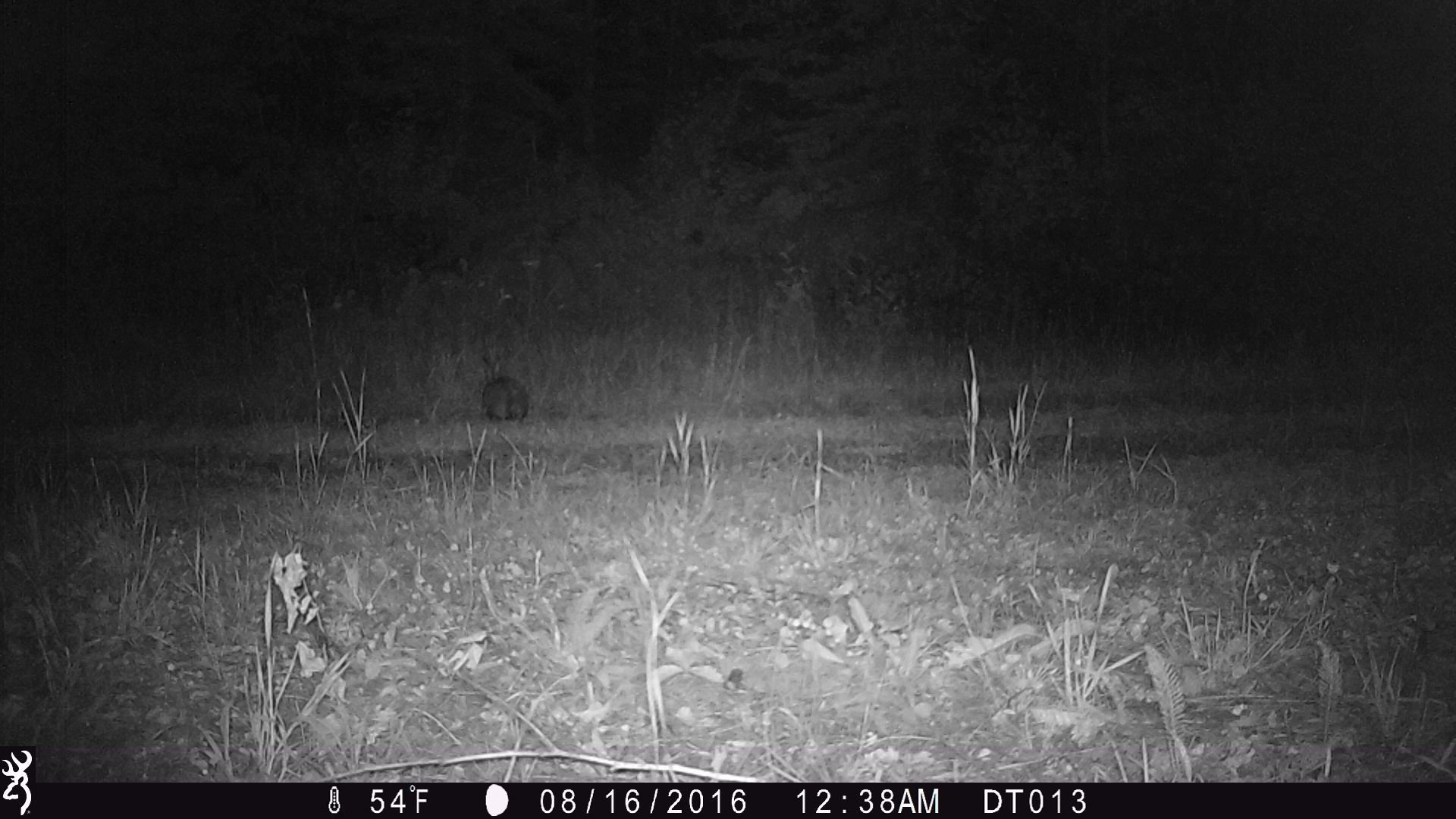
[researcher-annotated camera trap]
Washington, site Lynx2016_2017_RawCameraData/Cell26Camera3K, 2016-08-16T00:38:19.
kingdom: Animalia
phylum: Chordata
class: Mammalia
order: Lagomorpha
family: Leporidae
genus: Lepus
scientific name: Lepus americanus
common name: snowshoe hare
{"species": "Lepus americanus (snowshoe hare)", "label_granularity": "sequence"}